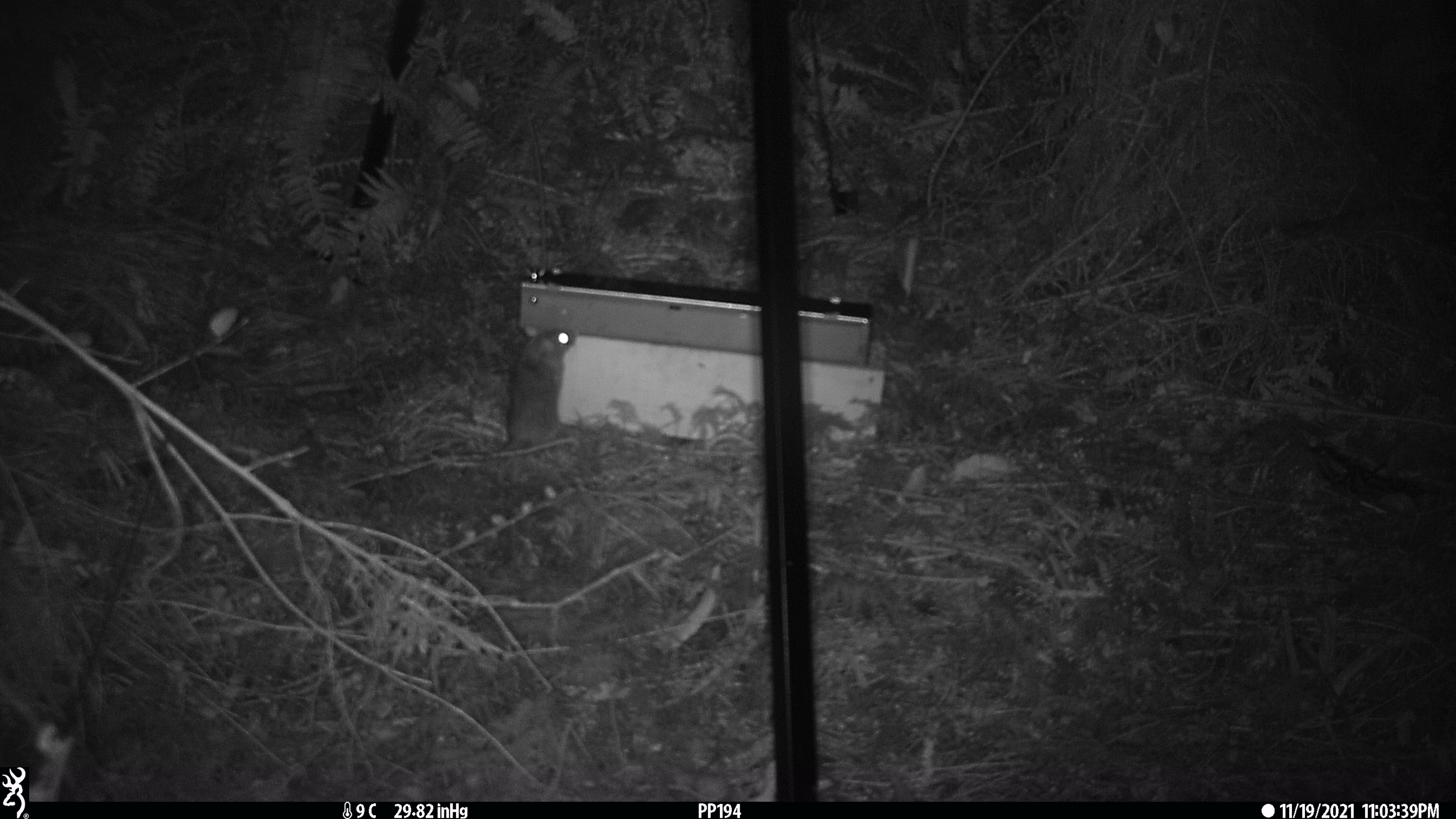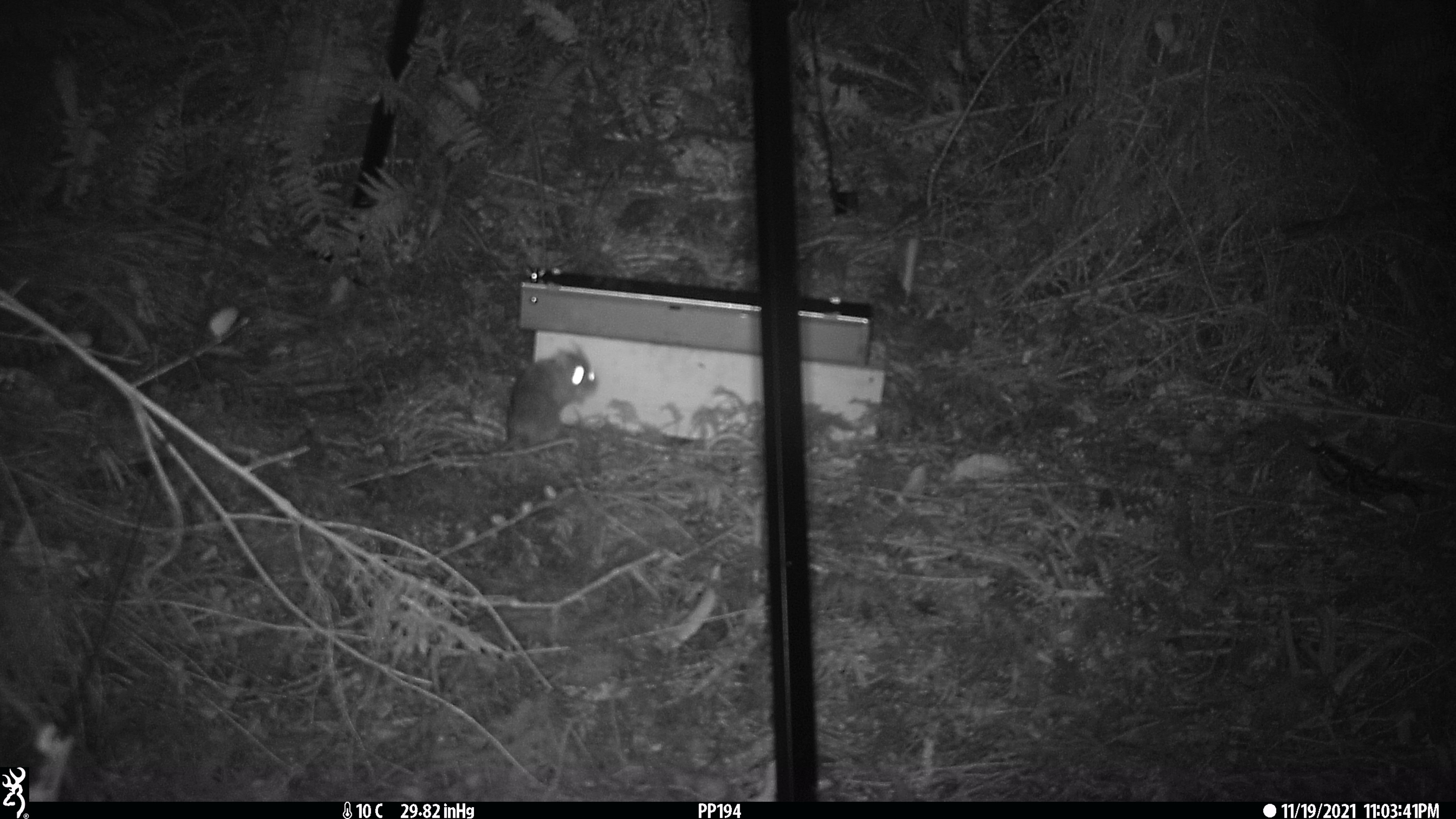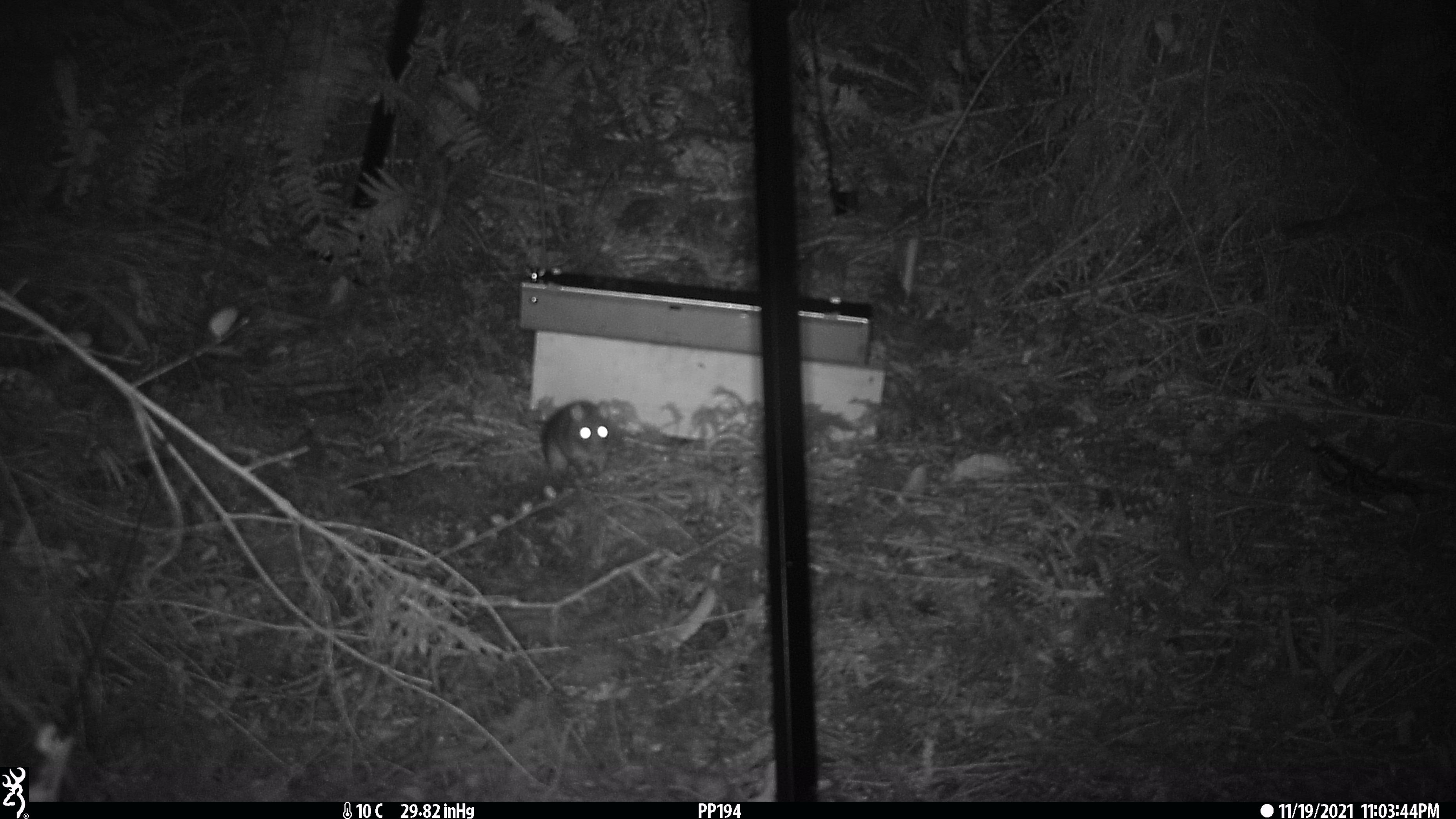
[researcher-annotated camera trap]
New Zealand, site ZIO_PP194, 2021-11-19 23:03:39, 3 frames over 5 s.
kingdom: Animalia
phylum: Chordata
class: Mammalia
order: Rodentia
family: Muridae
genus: Rattus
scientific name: Rattus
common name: rat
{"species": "rat (Rattus)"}